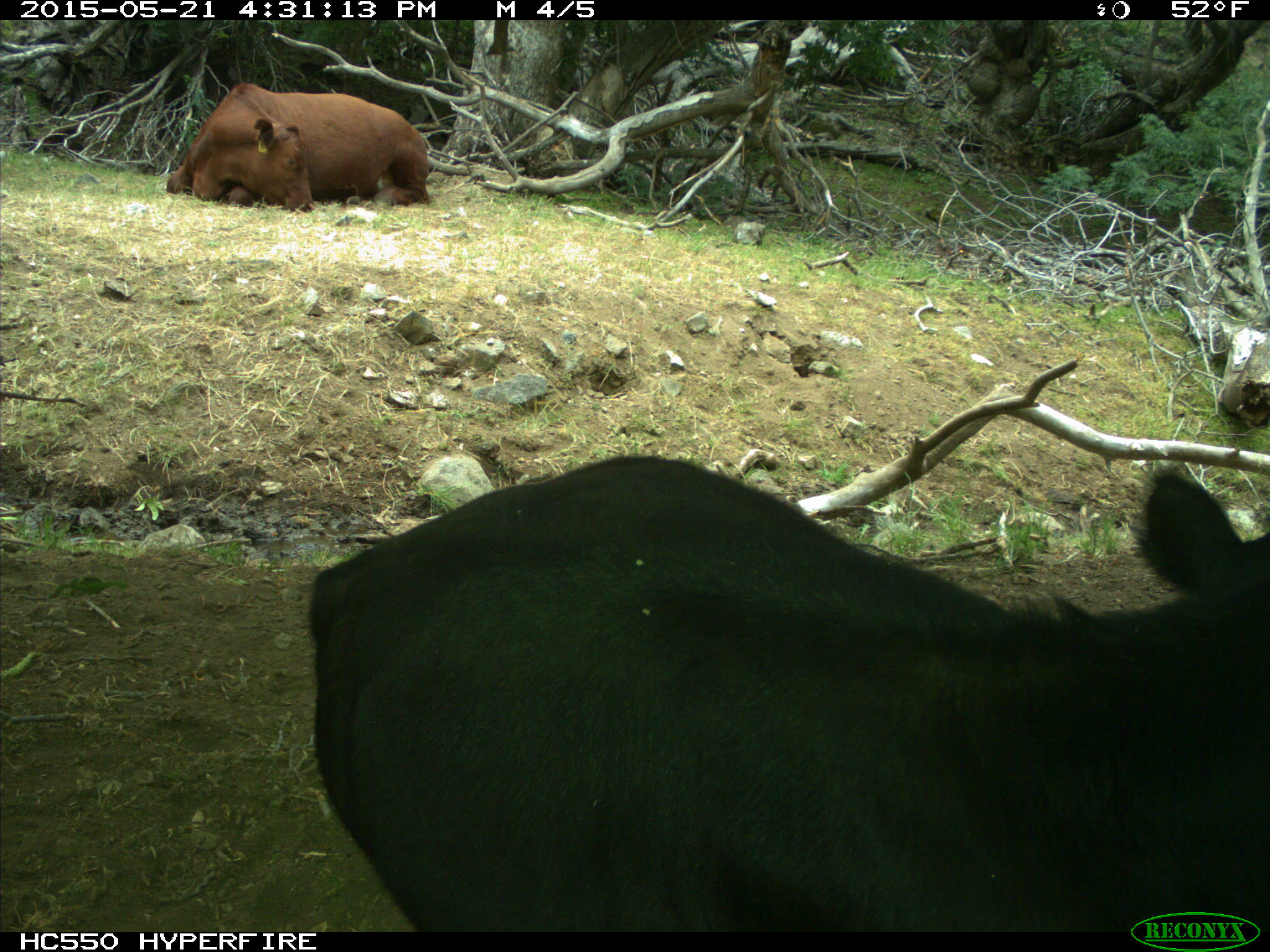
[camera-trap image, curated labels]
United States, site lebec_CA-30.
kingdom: Animalia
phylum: Chordata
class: Mammalia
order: Artiodactyla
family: Bovidae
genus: Bos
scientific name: Bos taurus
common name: domestic cow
Bos taurus (domestic cow).